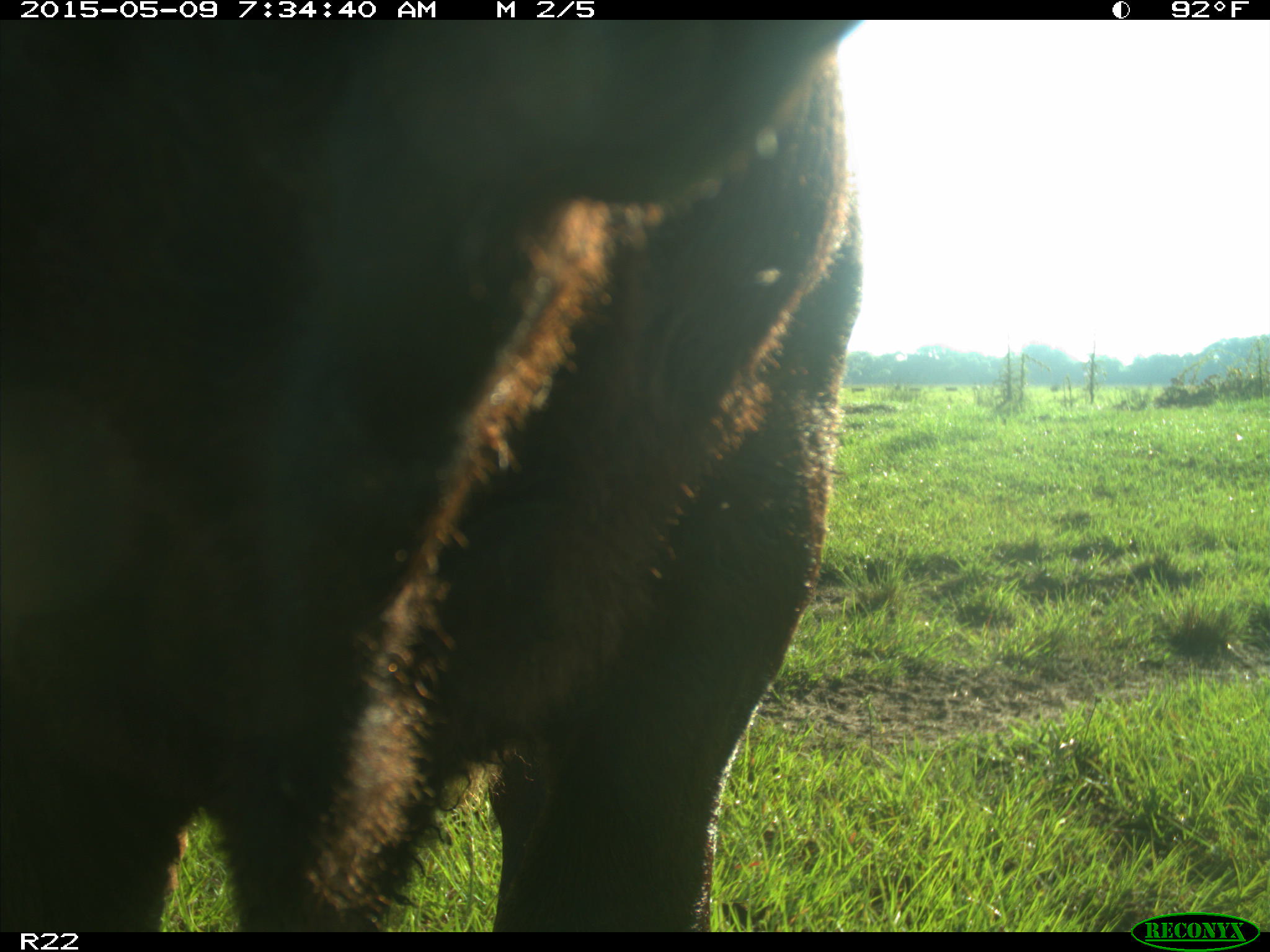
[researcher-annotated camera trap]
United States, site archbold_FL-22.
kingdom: Animalia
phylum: Chordata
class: Mammalia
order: Artiodactyla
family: Bovidae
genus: Bos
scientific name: Bos taurus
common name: domestic cow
Bos taurus (domestic cow).